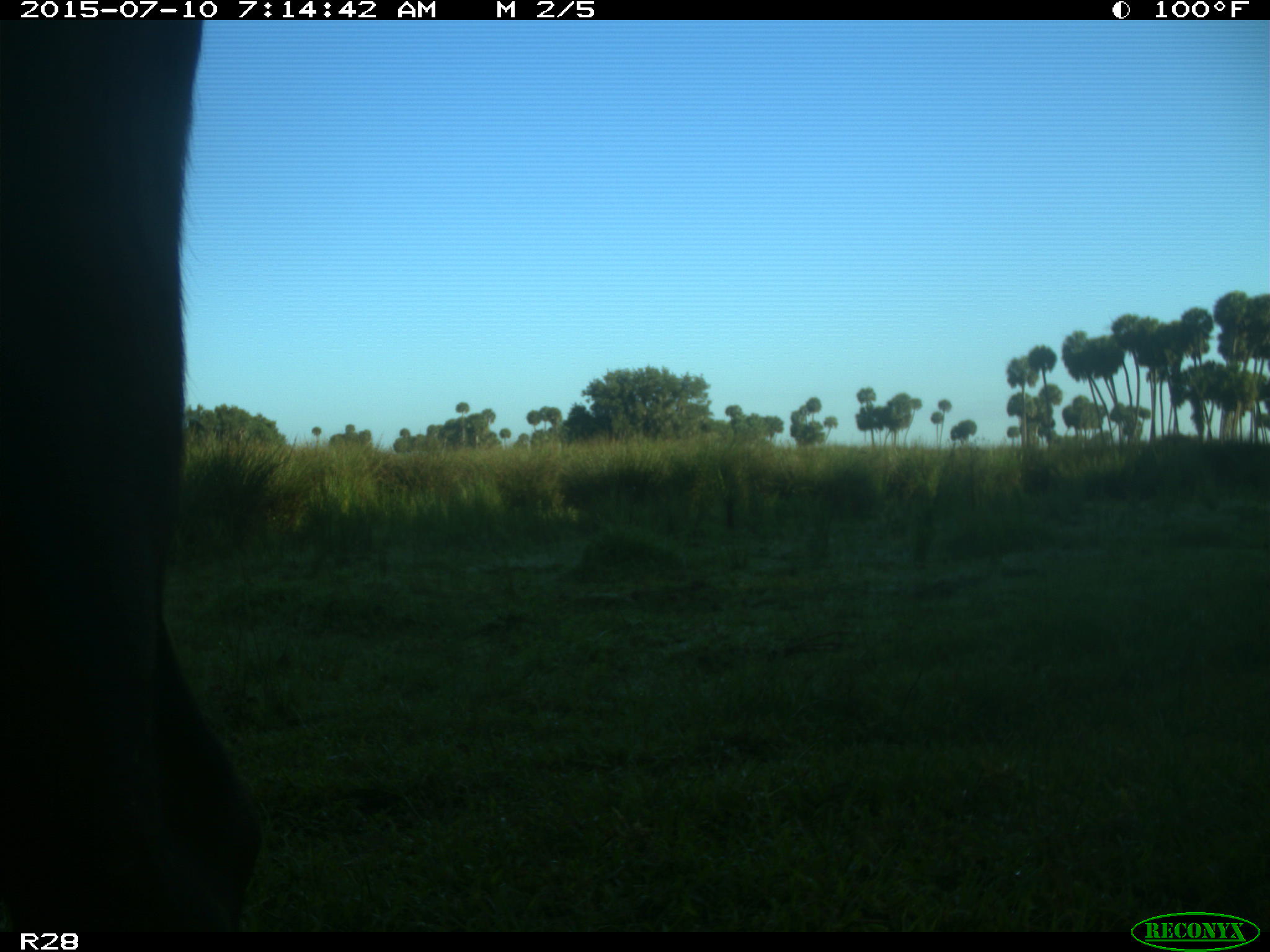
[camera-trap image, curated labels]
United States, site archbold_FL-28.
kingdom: Animalia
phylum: Chordata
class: Mammalia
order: Artiodactyla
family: Bovidae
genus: Bos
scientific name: Bos taurus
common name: domestic cow